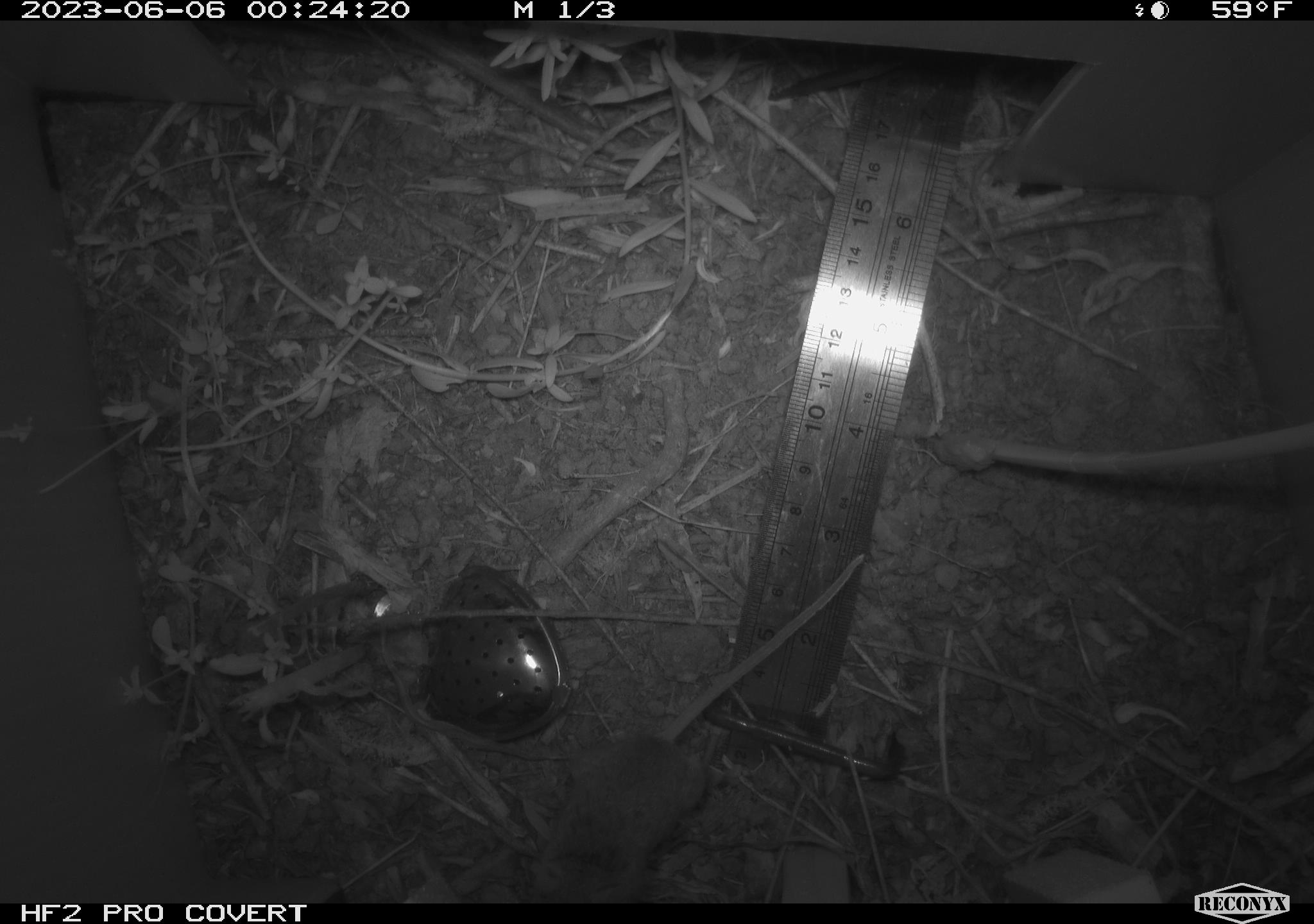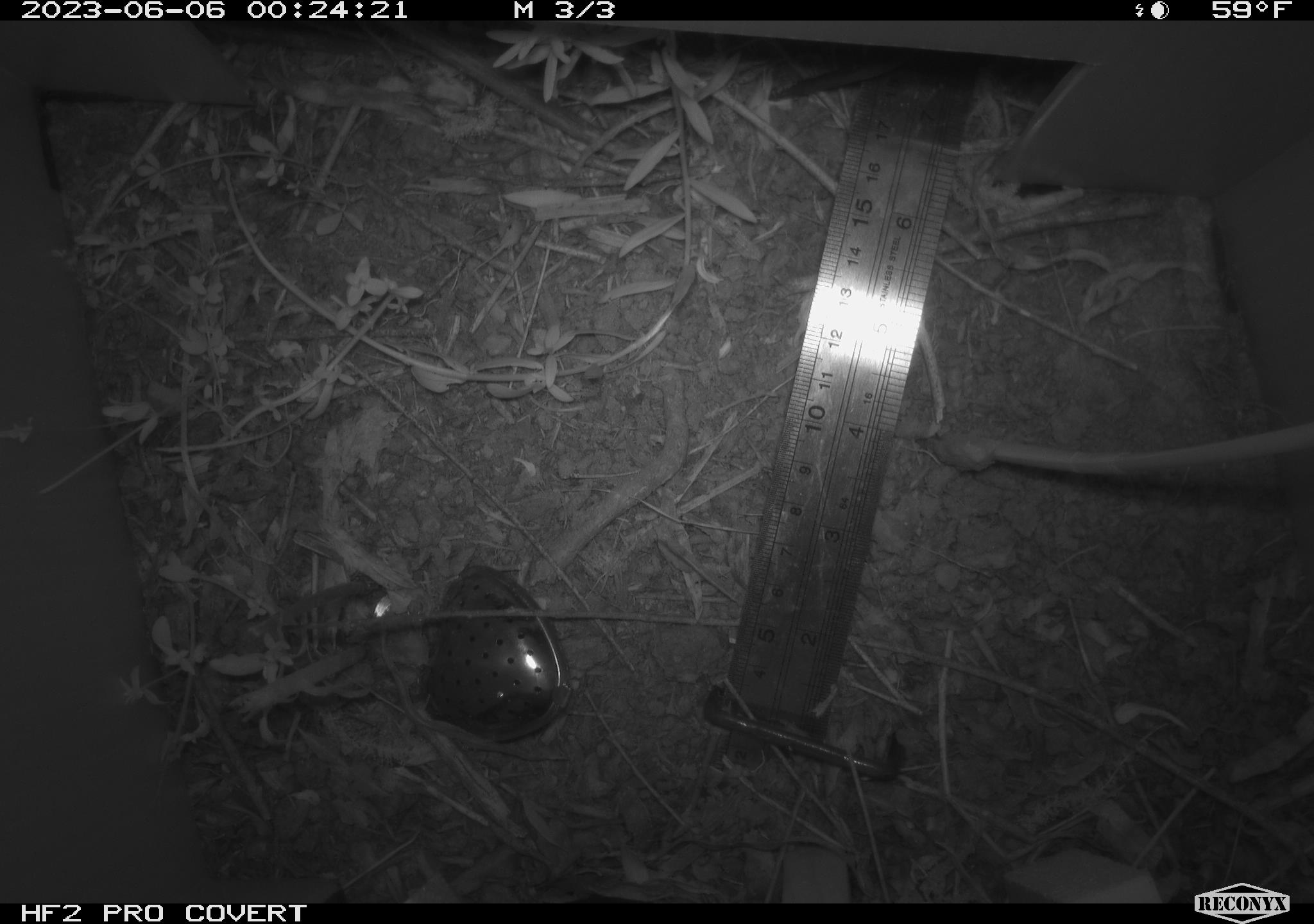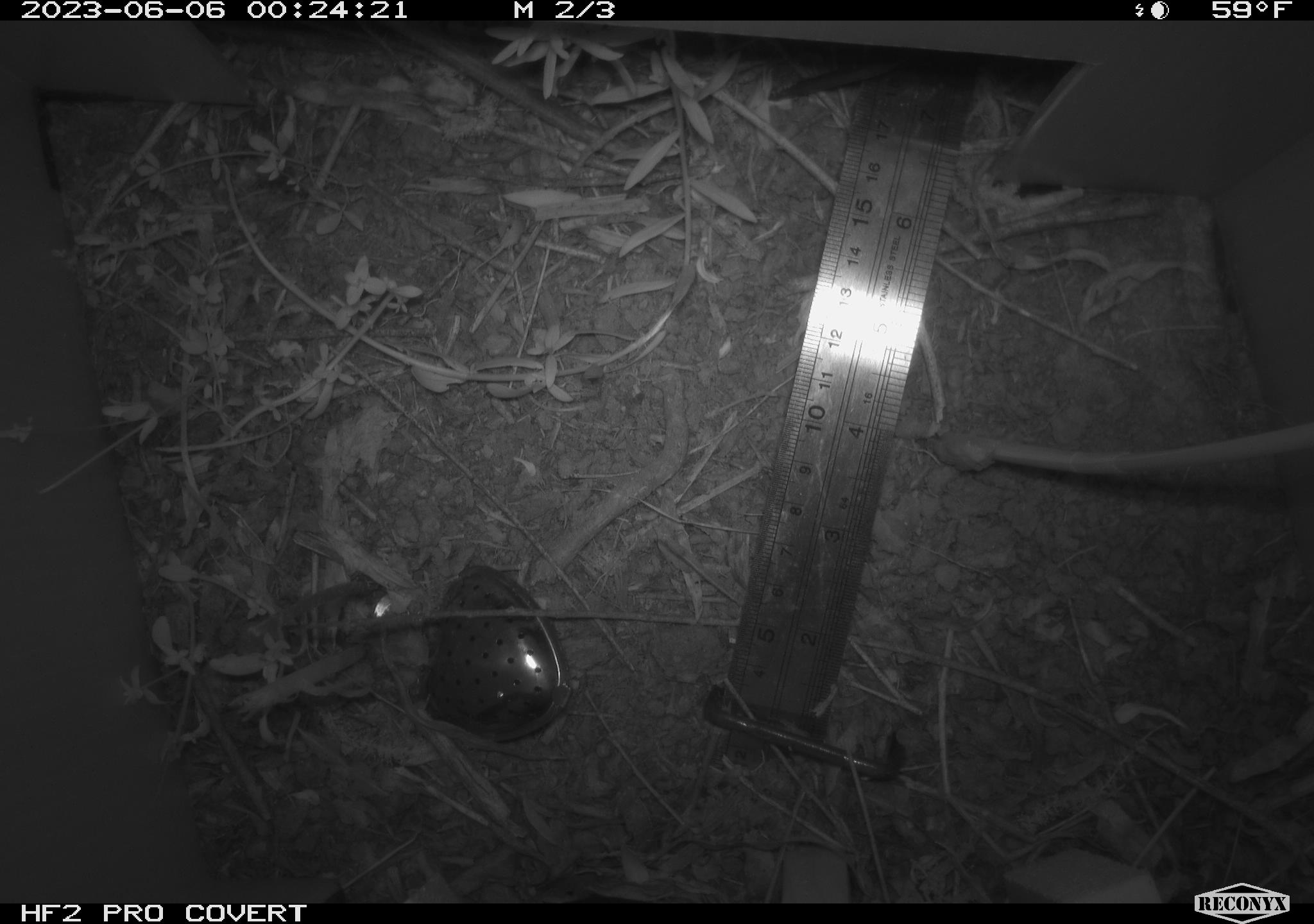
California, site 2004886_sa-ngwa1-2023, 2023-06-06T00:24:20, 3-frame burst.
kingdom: Animalia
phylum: Chordata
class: Mammalia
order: Rodentia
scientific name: Rodentia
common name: mouse species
Mouse species (Rodentia).